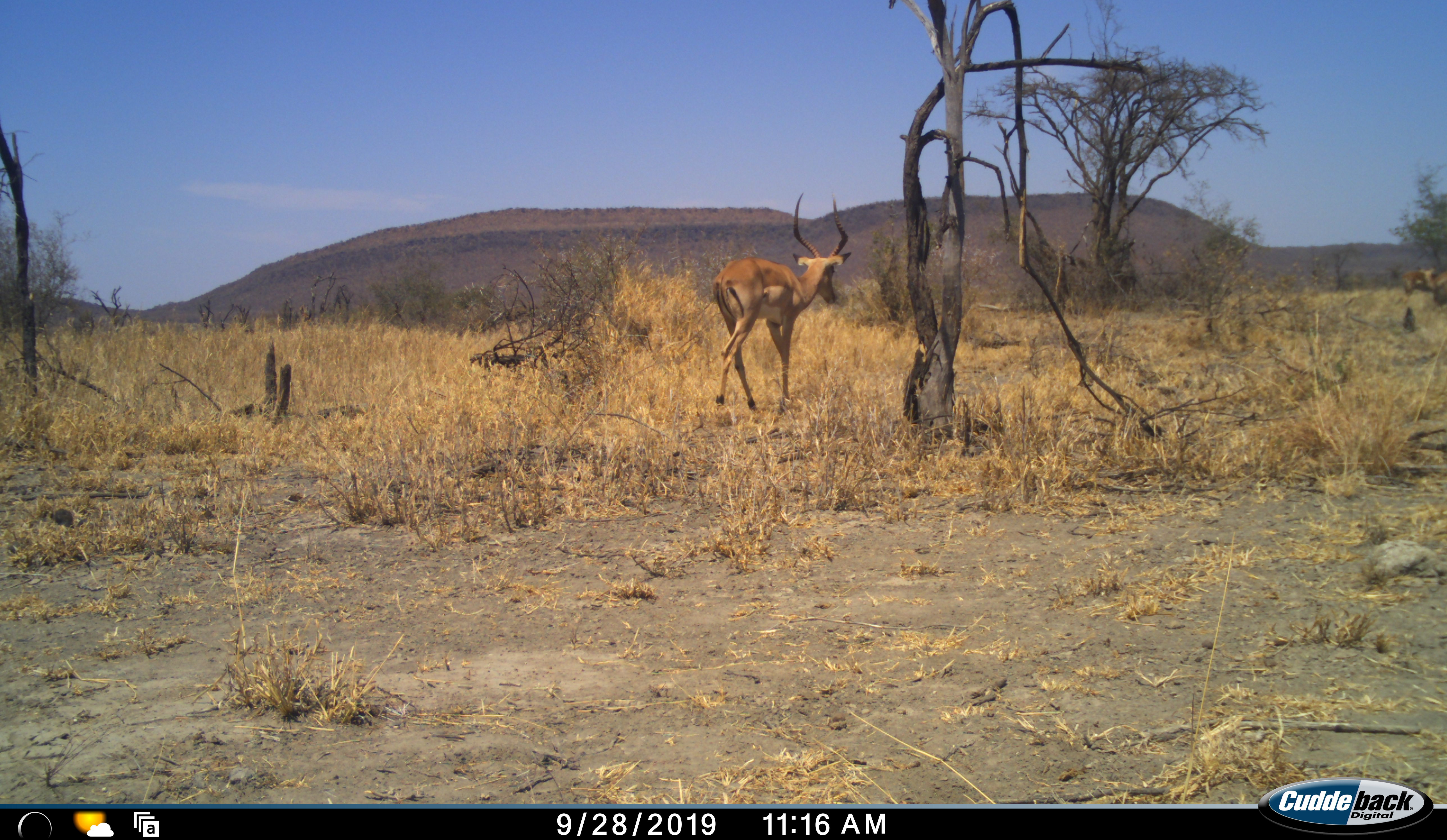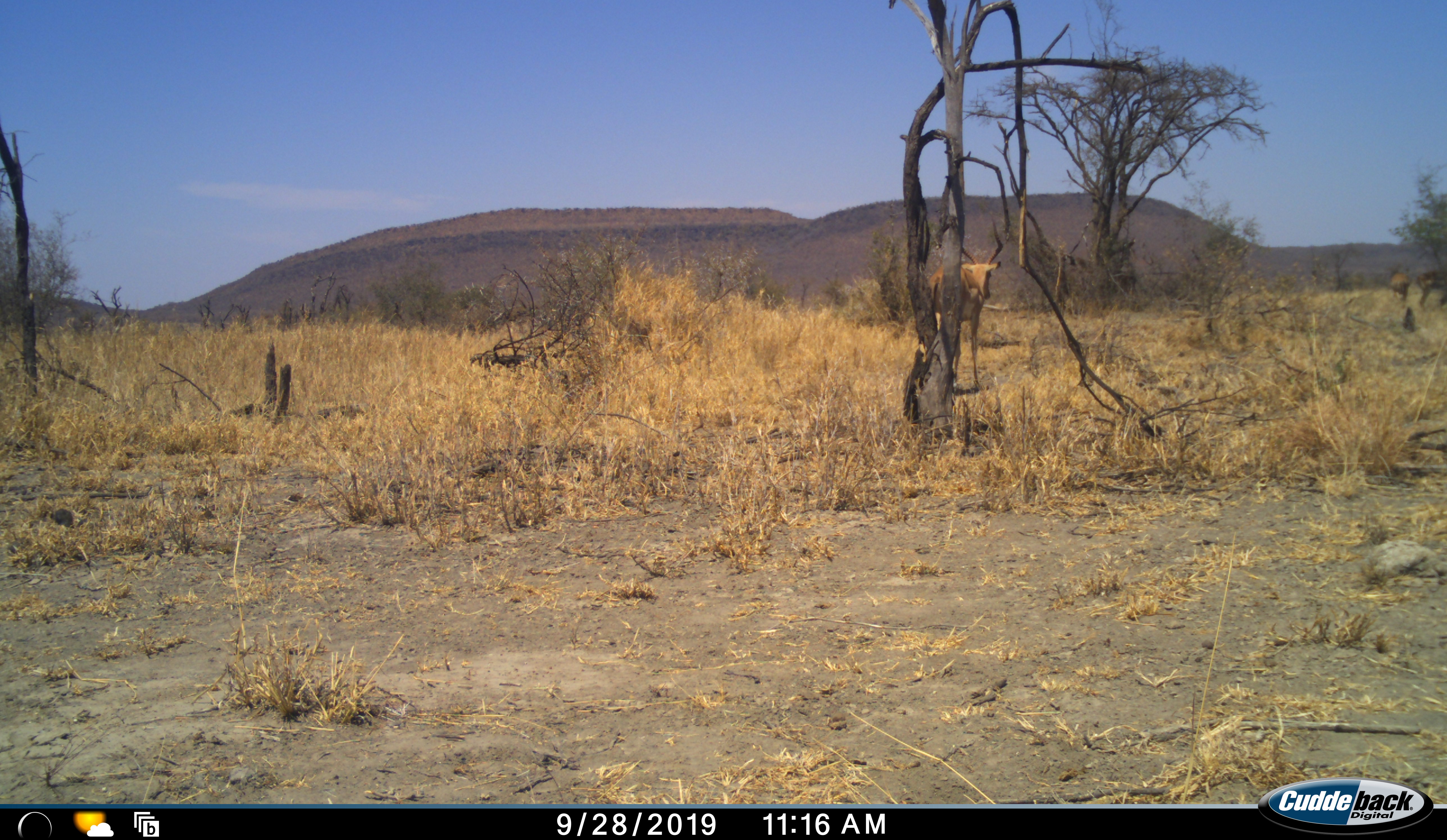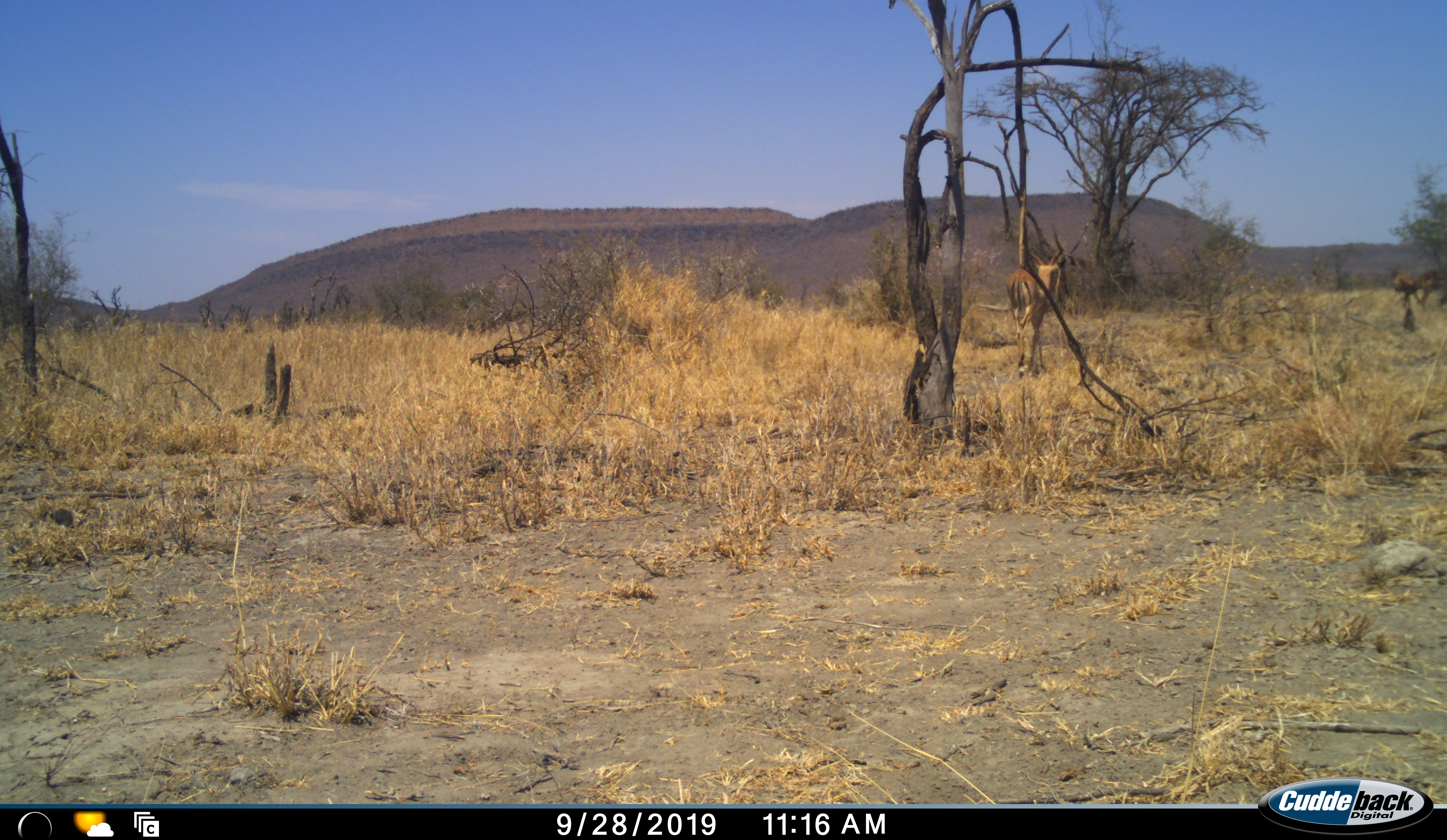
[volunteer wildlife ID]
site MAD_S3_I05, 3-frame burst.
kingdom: Animalia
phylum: Chordata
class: Mammalia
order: Artiodactyla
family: Bovidae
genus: Aepyceros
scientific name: Aepyceros melampus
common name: impala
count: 1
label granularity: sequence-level